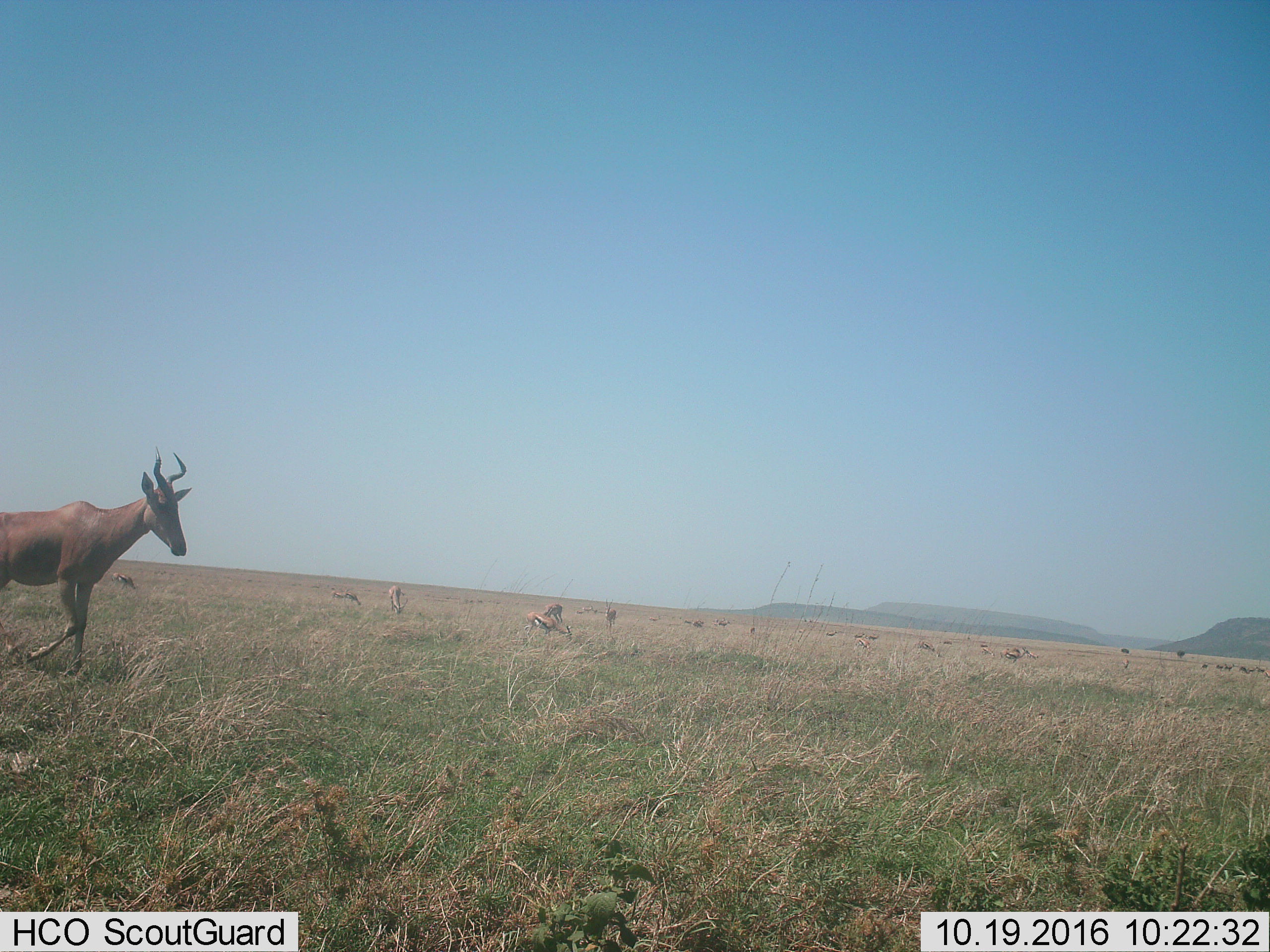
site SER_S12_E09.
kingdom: Animalia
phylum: Chordata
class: Mammalia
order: Artiodactyla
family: Bovidae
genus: Eudorcas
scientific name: Eudorcas thomsonii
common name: thomson's gazelle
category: gazellethomsons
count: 11-50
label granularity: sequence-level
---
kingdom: Animalia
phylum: Chordata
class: Mammalia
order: Artiodactyla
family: Bovidae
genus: Alcelaphus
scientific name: Alcelaphus buselaphus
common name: hartebeest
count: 1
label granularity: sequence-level